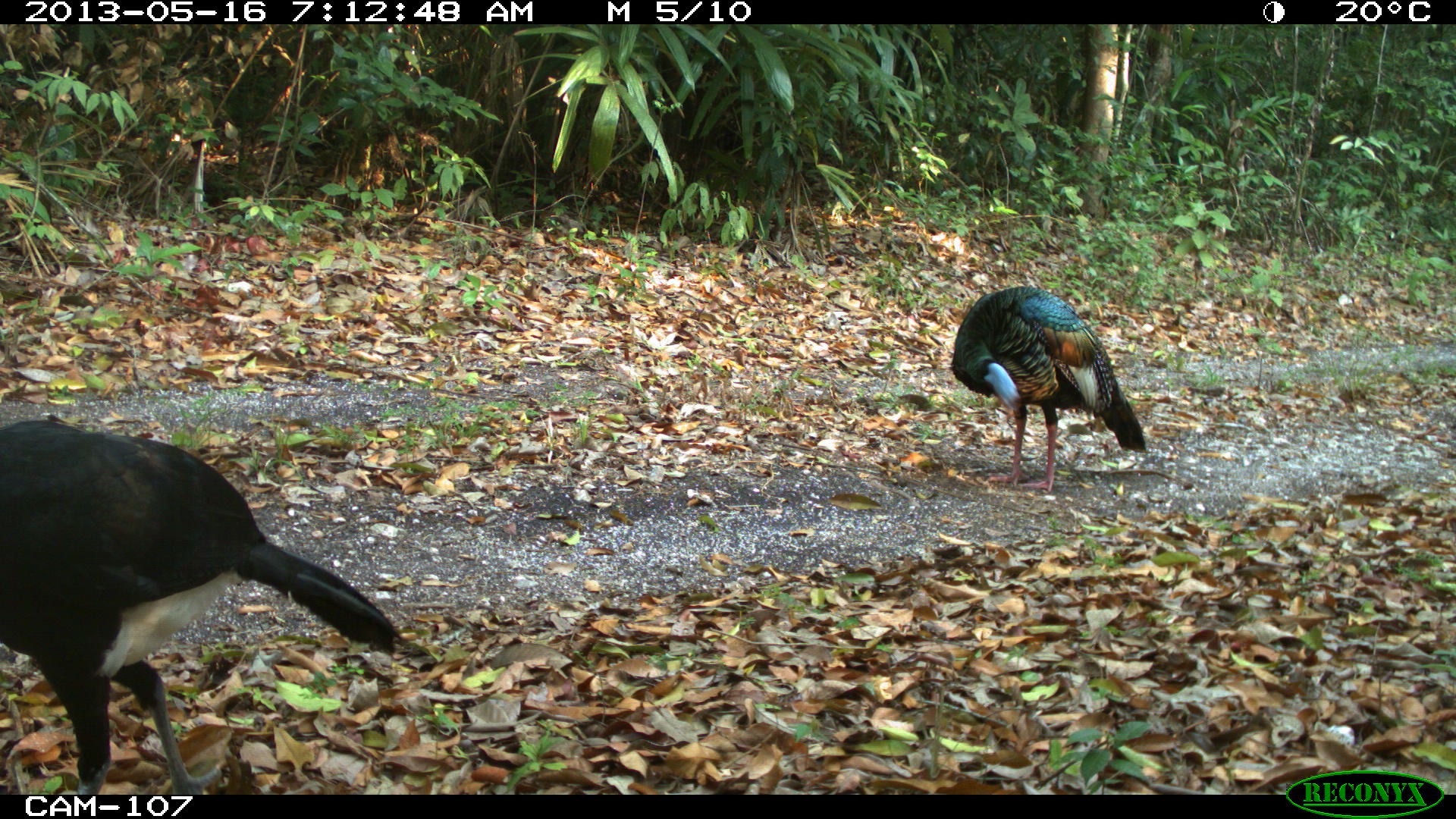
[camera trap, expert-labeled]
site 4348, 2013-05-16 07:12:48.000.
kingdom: Animalia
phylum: Chordata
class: Aves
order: Galliformes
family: Phasianidae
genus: Meleagris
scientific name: Meleagris ocellata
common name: ocellated turkey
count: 1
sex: male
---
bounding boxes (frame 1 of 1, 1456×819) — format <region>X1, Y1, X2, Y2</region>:
meleagris ocellata: <region>0, 418, 398, 794</region>; <region>948, 284, 1148, 494</region>